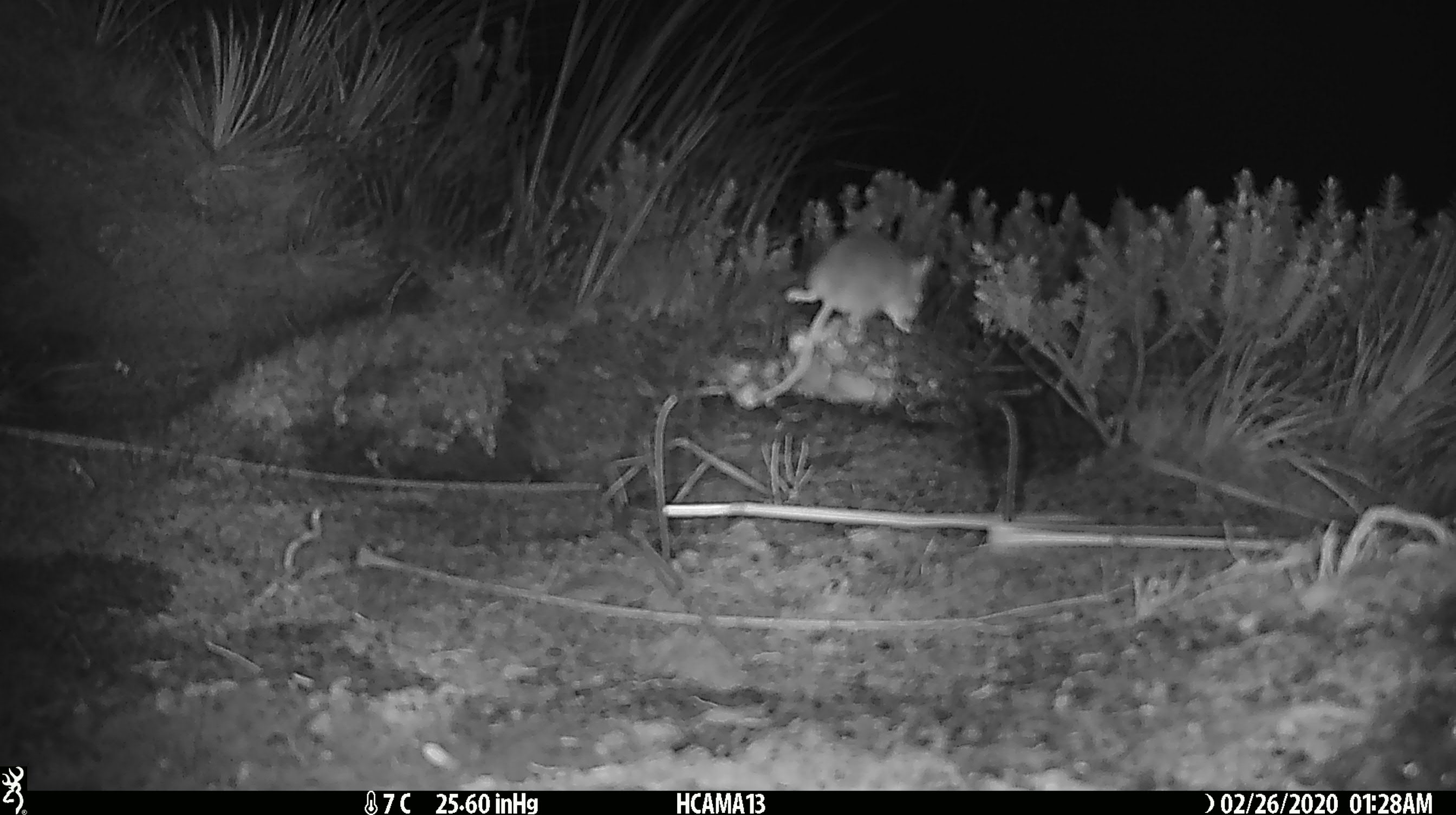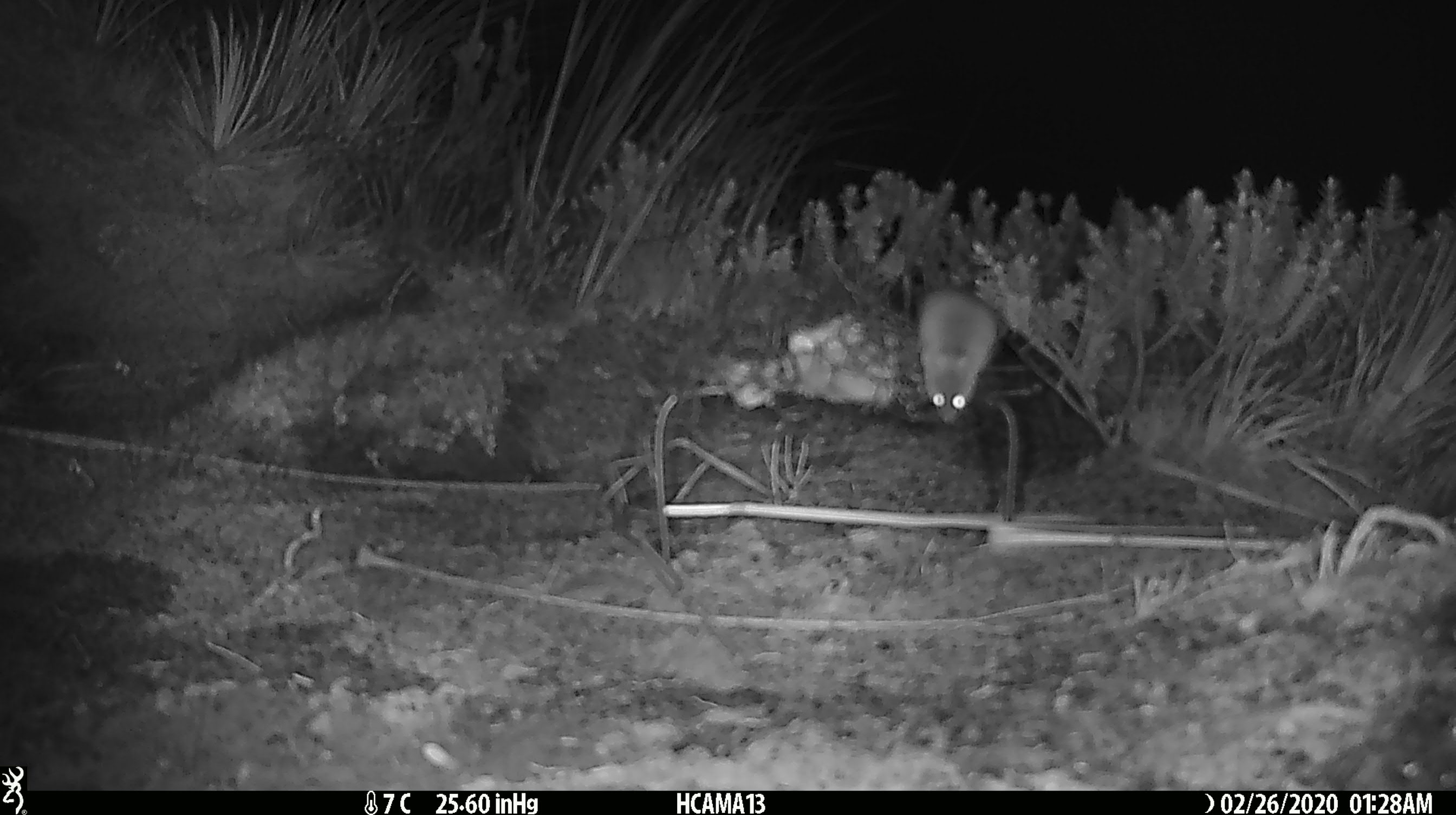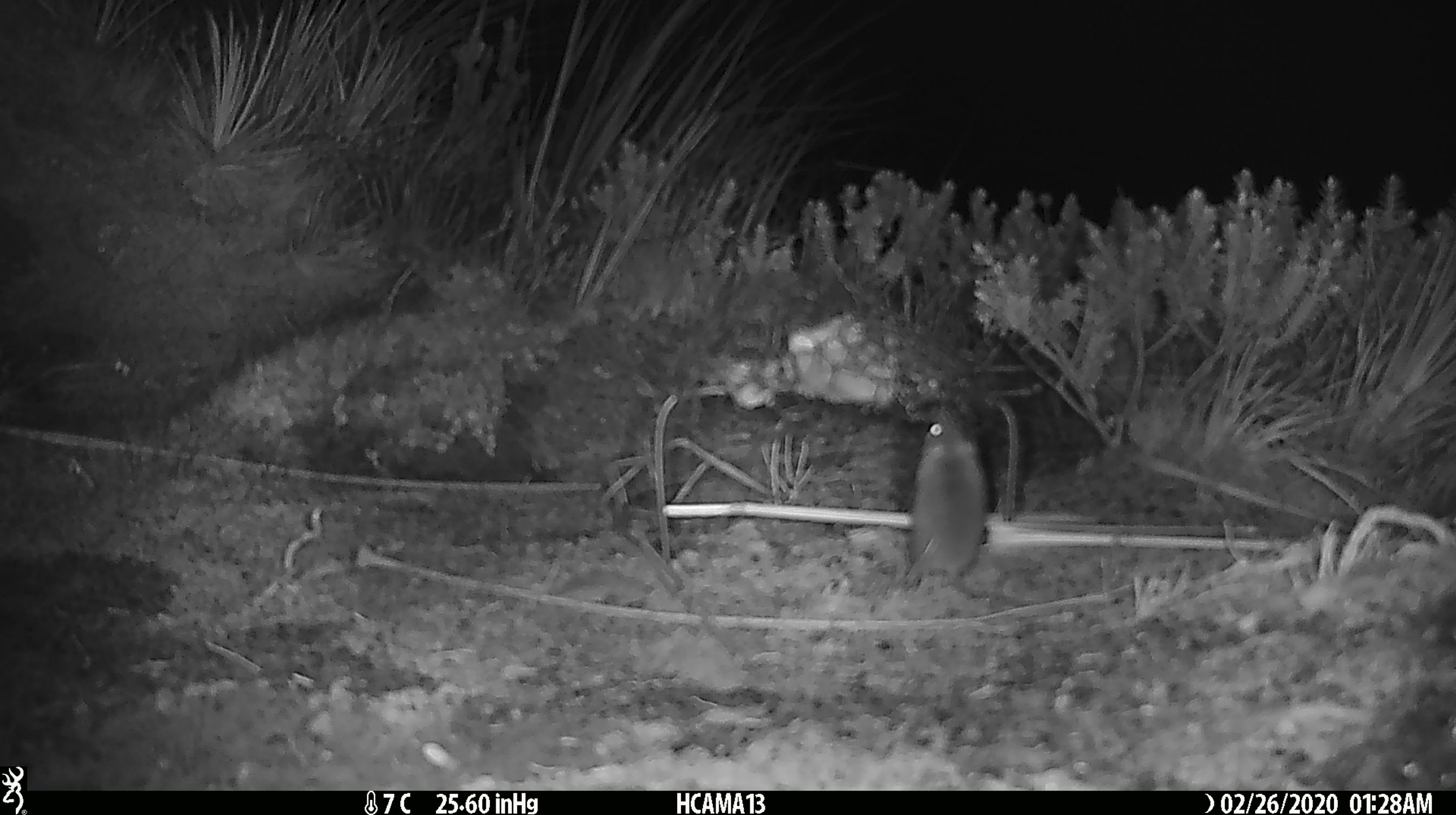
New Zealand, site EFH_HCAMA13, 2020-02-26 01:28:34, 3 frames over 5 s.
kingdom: Animalia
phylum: Chordata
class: Mammalia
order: Rodentia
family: Muridae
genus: Mus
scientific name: Mus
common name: mouse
Mouse (Mus).